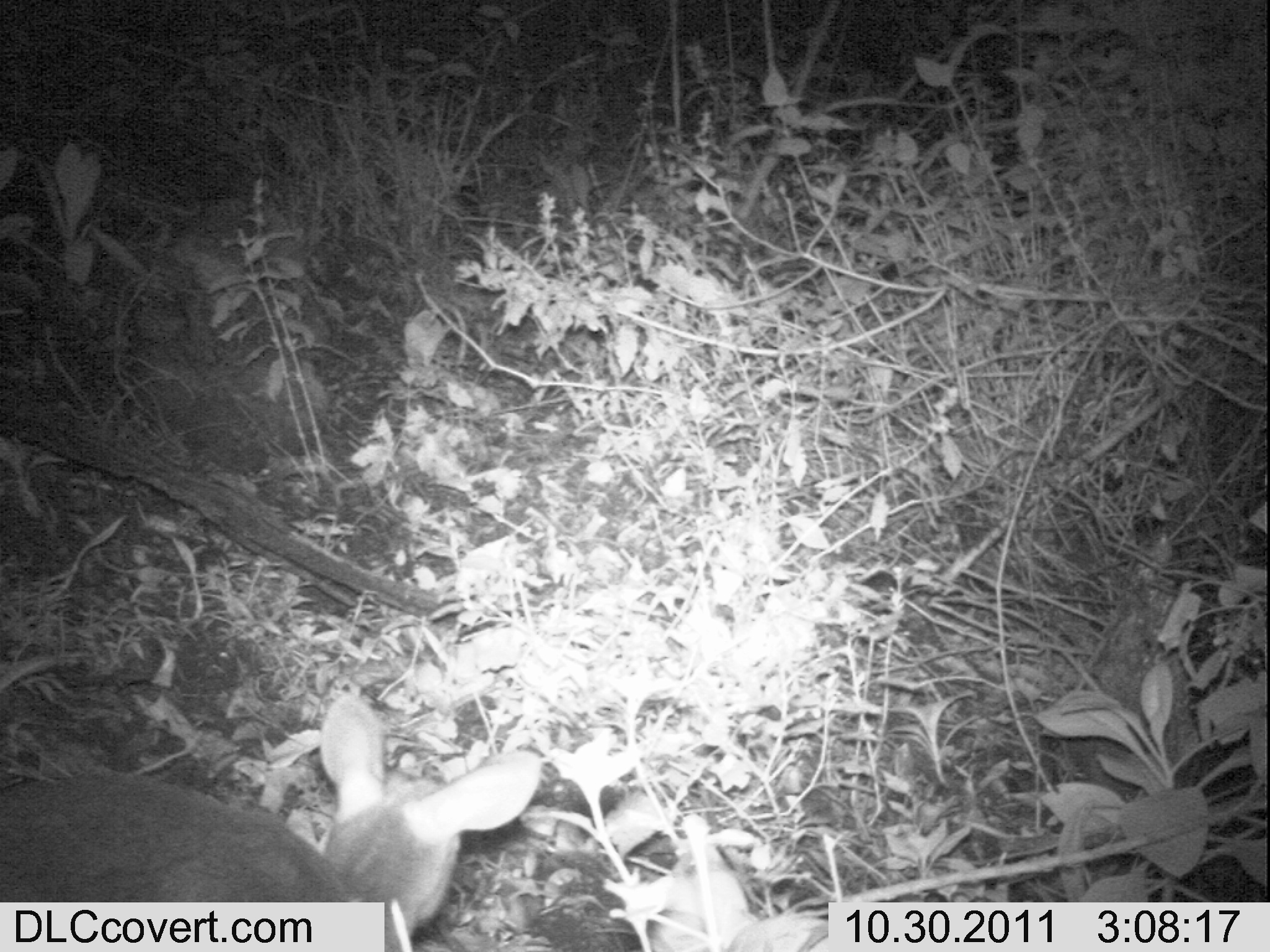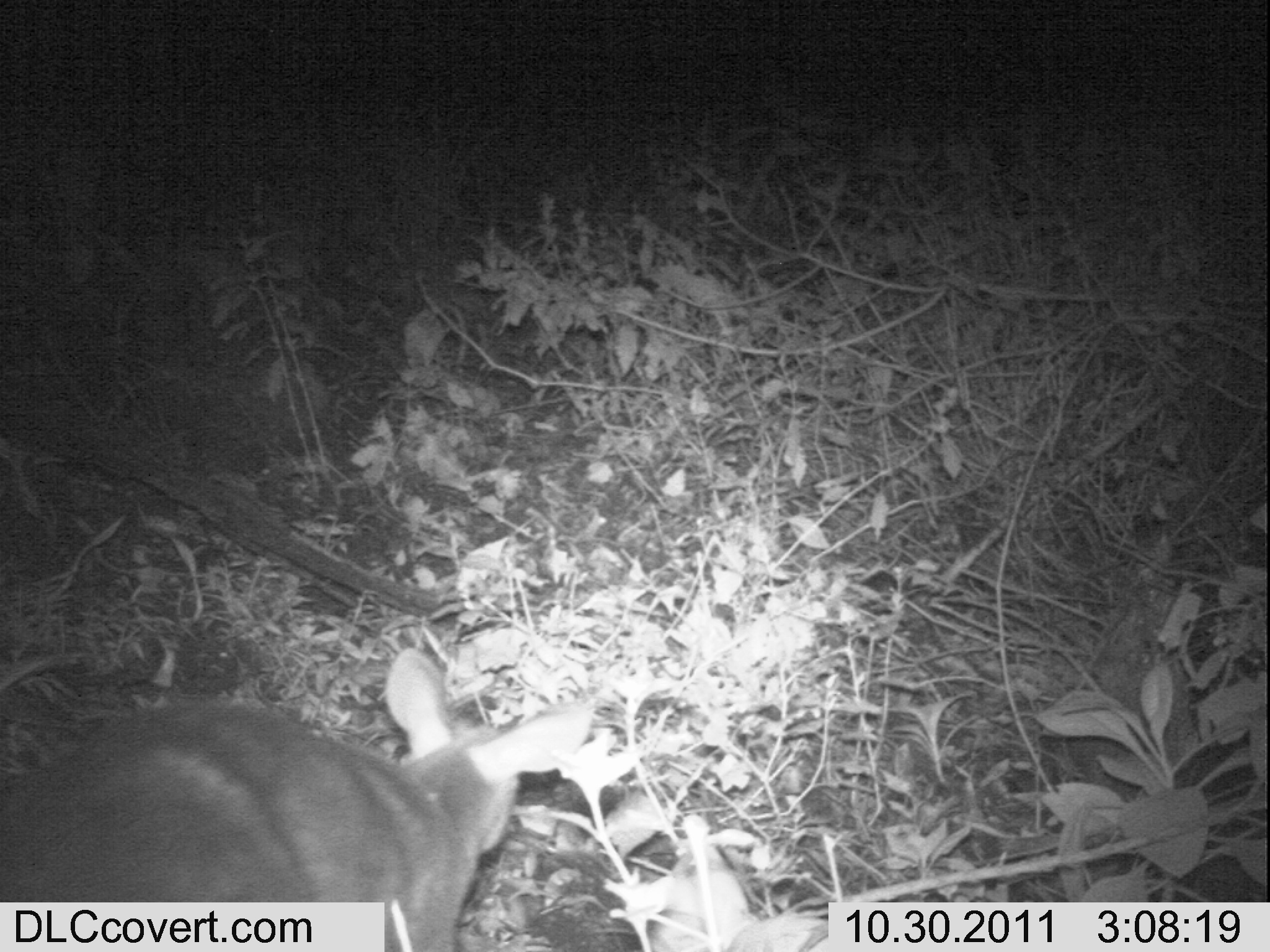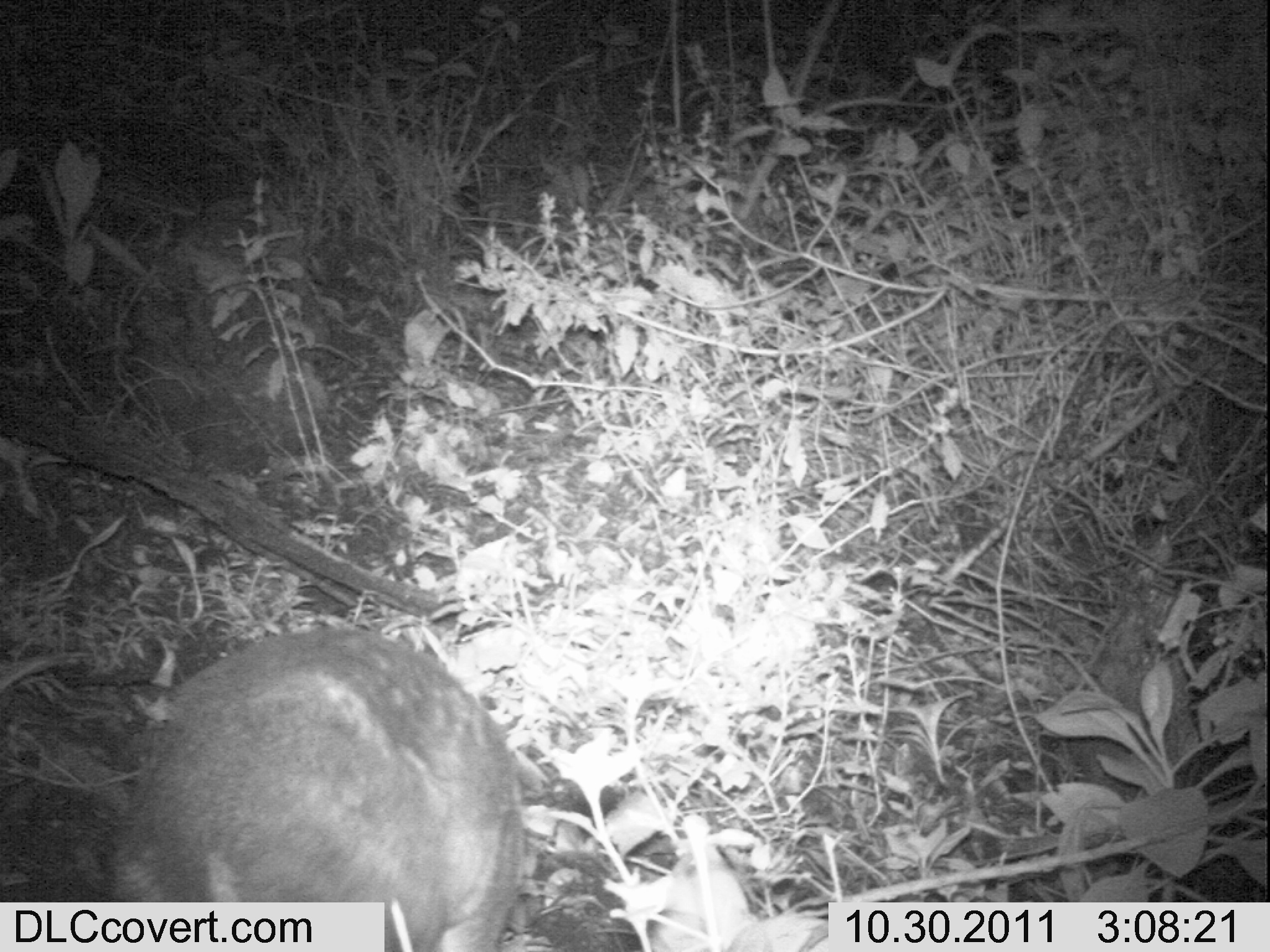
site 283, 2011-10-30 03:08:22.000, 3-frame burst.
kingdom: Animalia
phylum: Chordata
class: Mammalia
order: Artiodactyla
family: Bovidae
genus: Nesotragus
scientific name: Nesotragus moschatus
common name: suni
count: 1